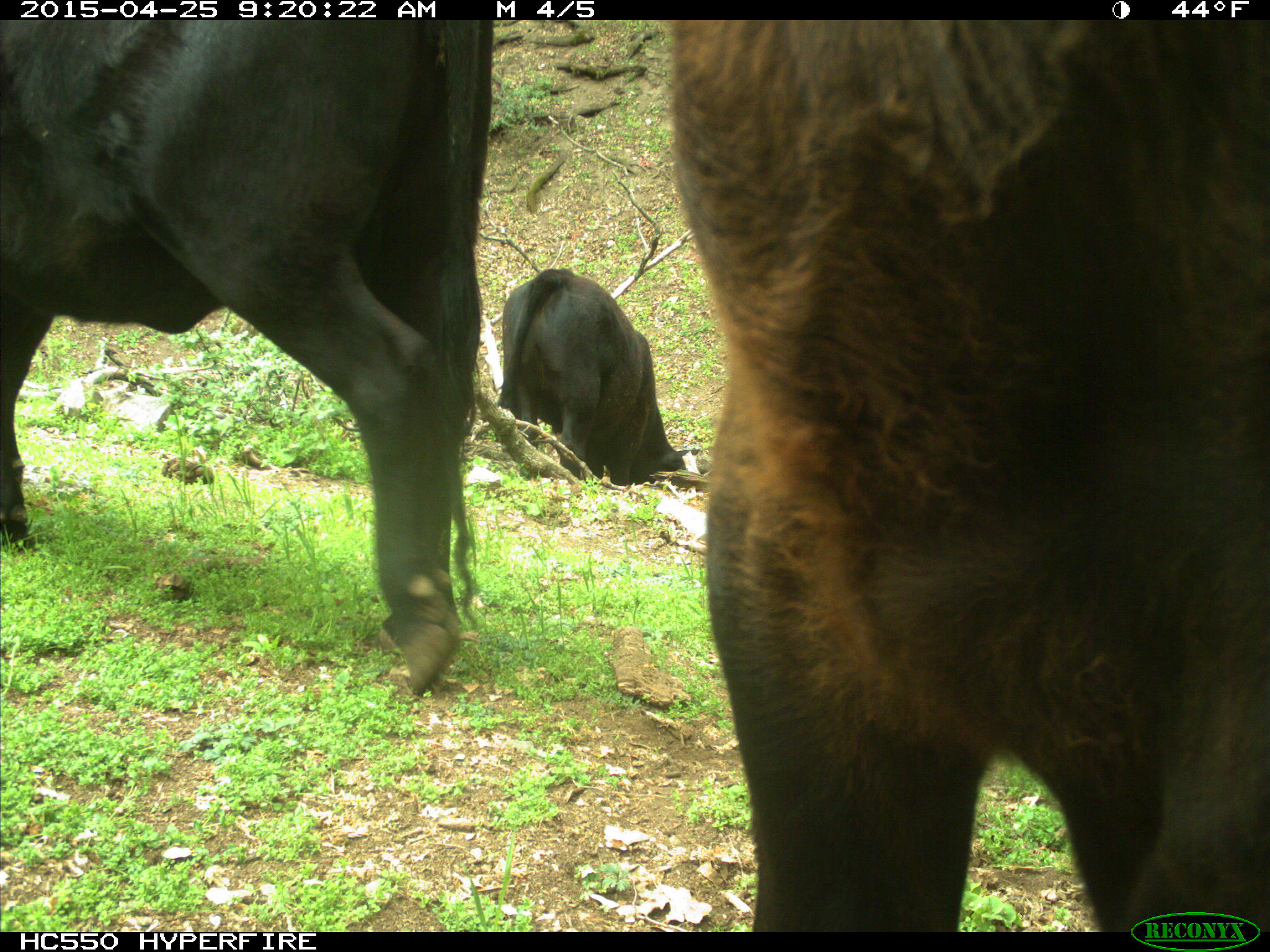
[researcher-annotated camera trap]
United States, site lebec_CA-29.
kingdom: Animalia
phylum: Chordata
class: Mammalia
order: Artiodactyla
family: Bovidae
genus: Bos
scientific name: Bos taurus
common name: domestic cow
Bos taurus (domestic cow).